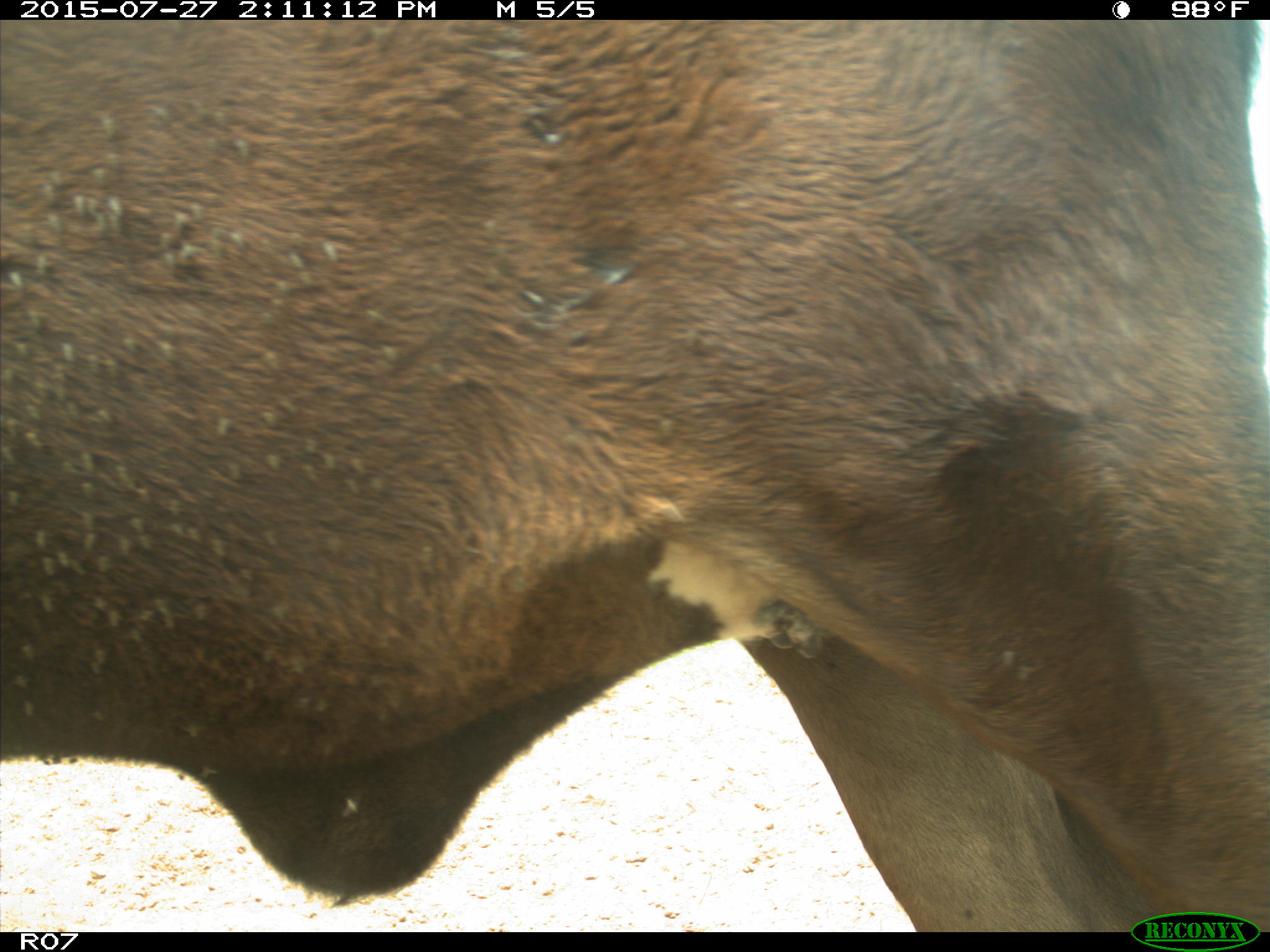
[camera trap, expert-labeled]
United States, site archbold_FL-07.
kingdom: Animalia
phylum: Chordata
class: Mammalia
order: Artiodactyla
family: Bovidae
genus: Bos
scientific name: Bos taurus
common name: domestic cow